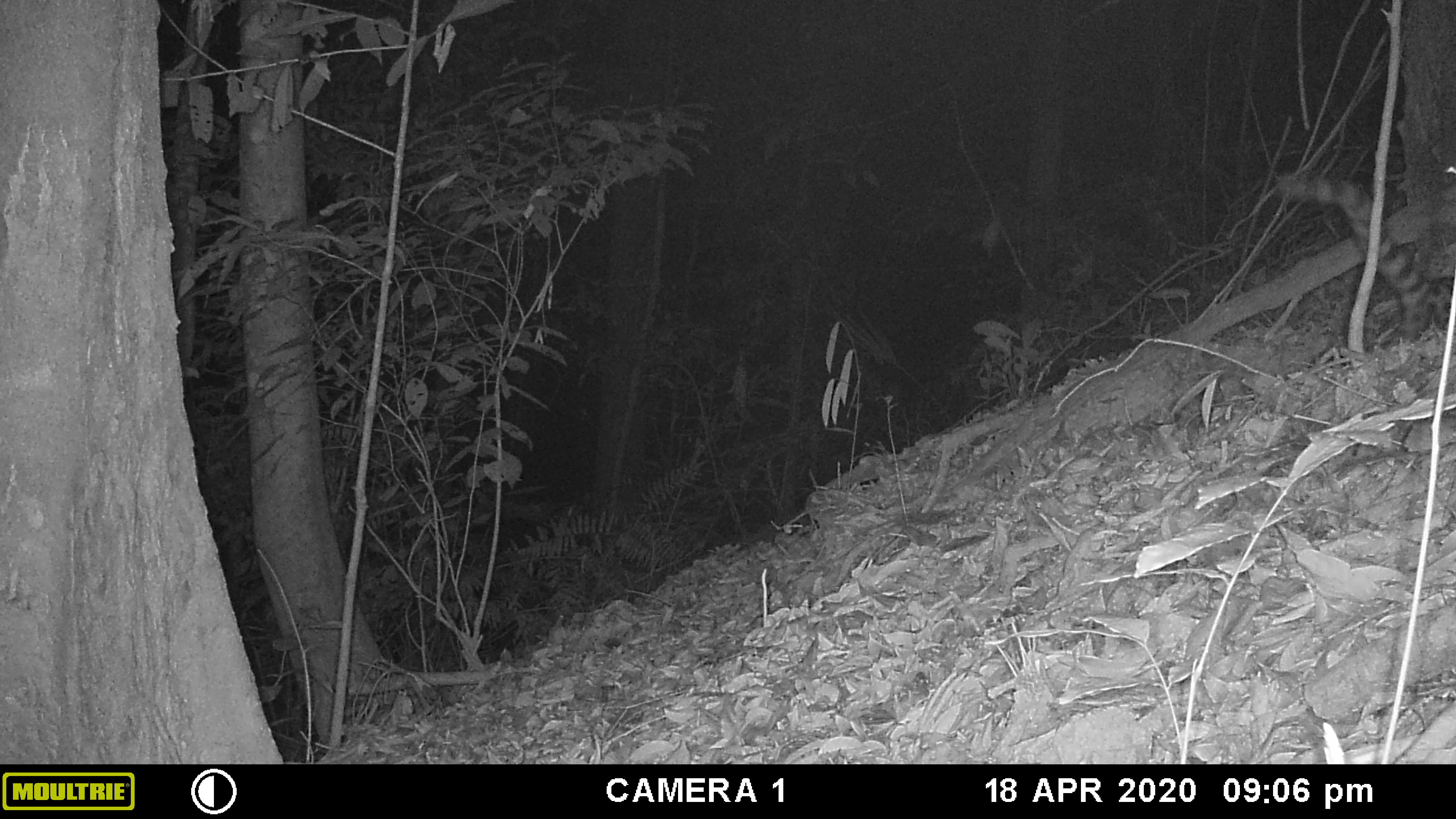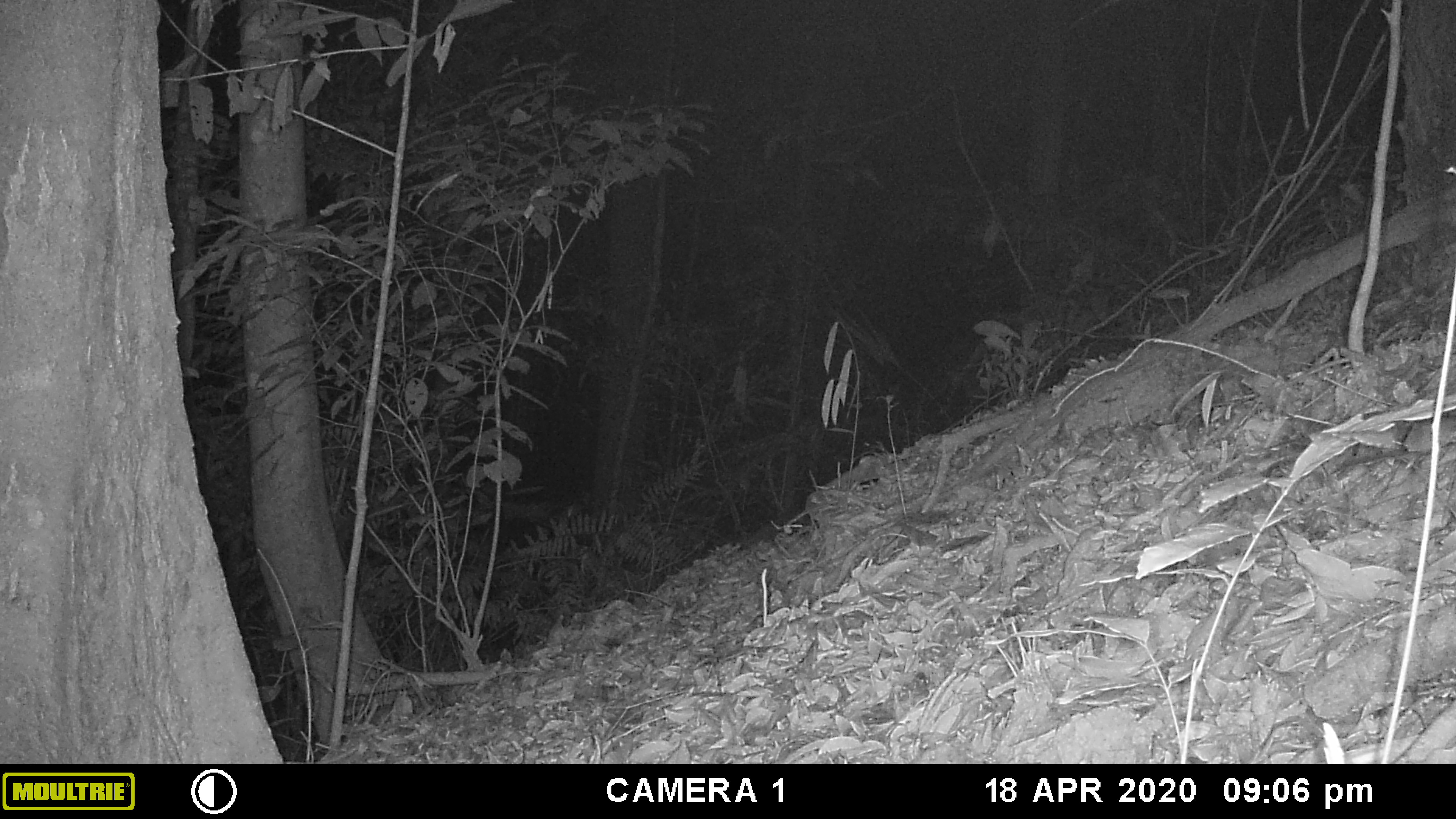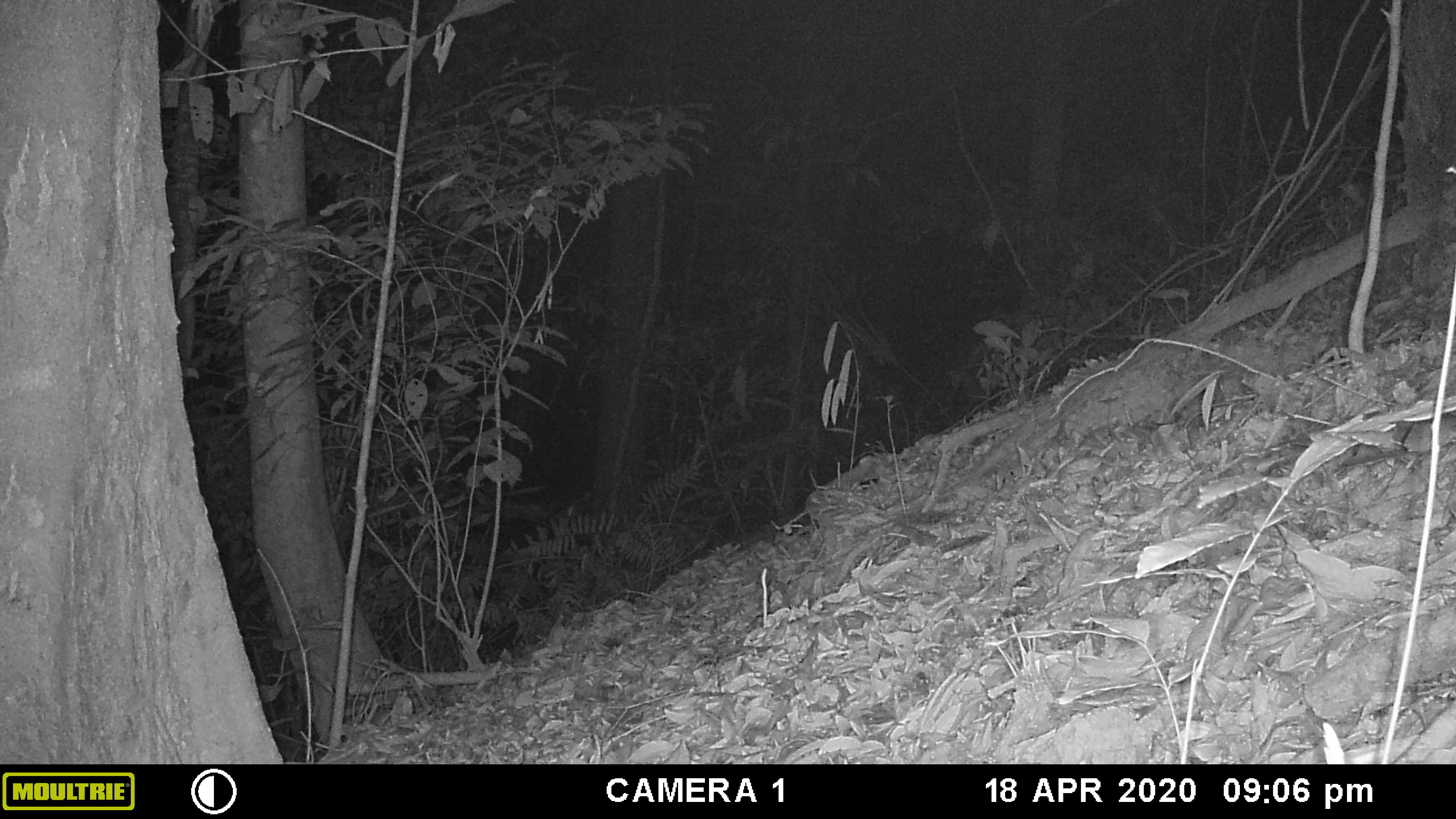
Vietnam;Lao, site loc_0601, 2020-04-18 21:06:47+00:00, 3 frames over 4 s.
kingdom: Animalia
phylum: Chordata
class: Mammalia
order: Carnivora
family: Prionodontidae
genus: Prionodon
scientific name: Prionodon pardicolor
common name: spotted linsang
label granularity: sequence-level